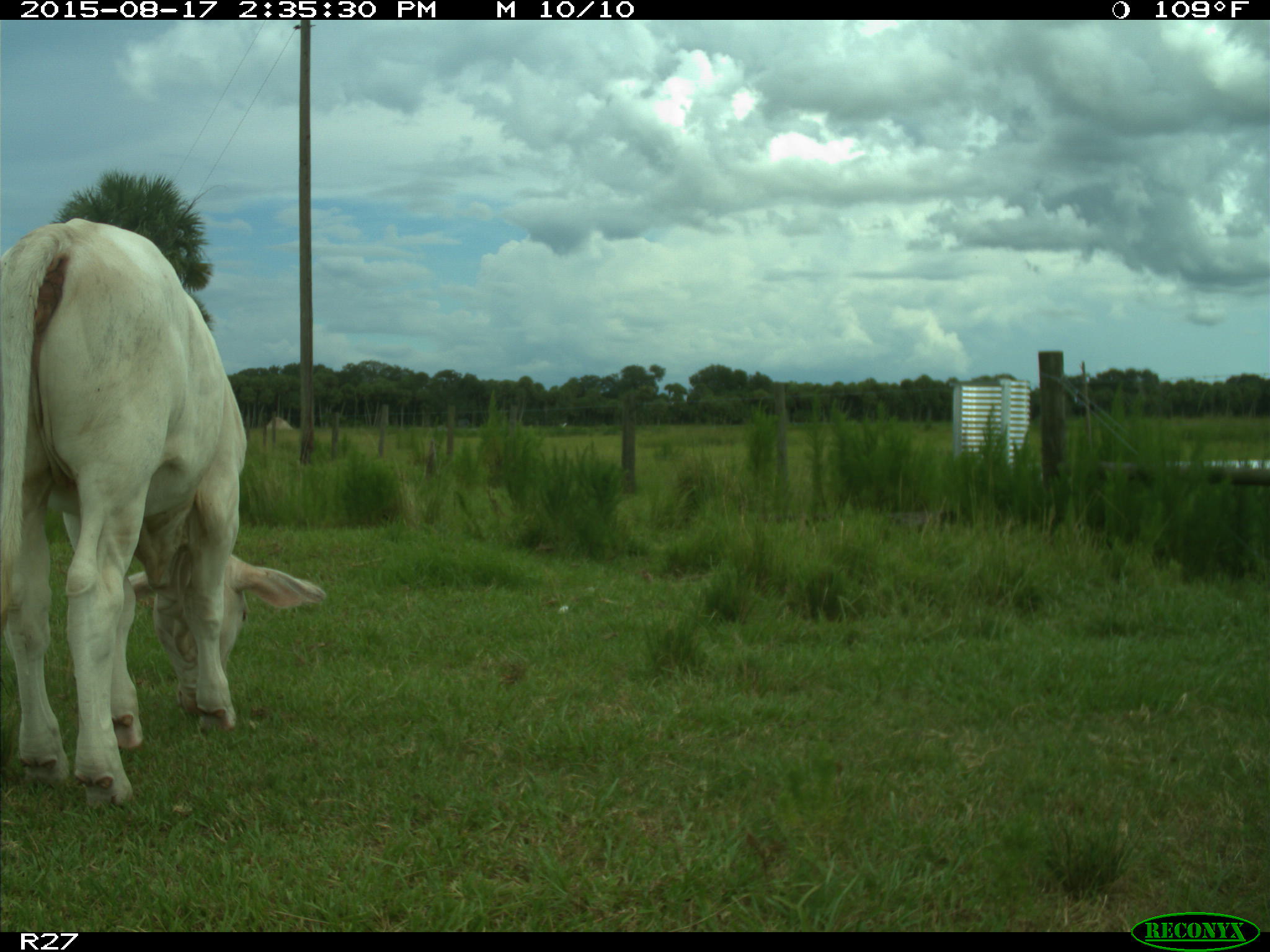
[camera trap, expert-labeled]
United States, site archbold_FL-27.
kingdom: Animalia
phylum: Chordata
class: Mammalia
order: Artiodactyla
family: Bovidae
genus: Bos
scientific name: Bos taurus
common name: domestic cow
Bos taurus (domestic cow).